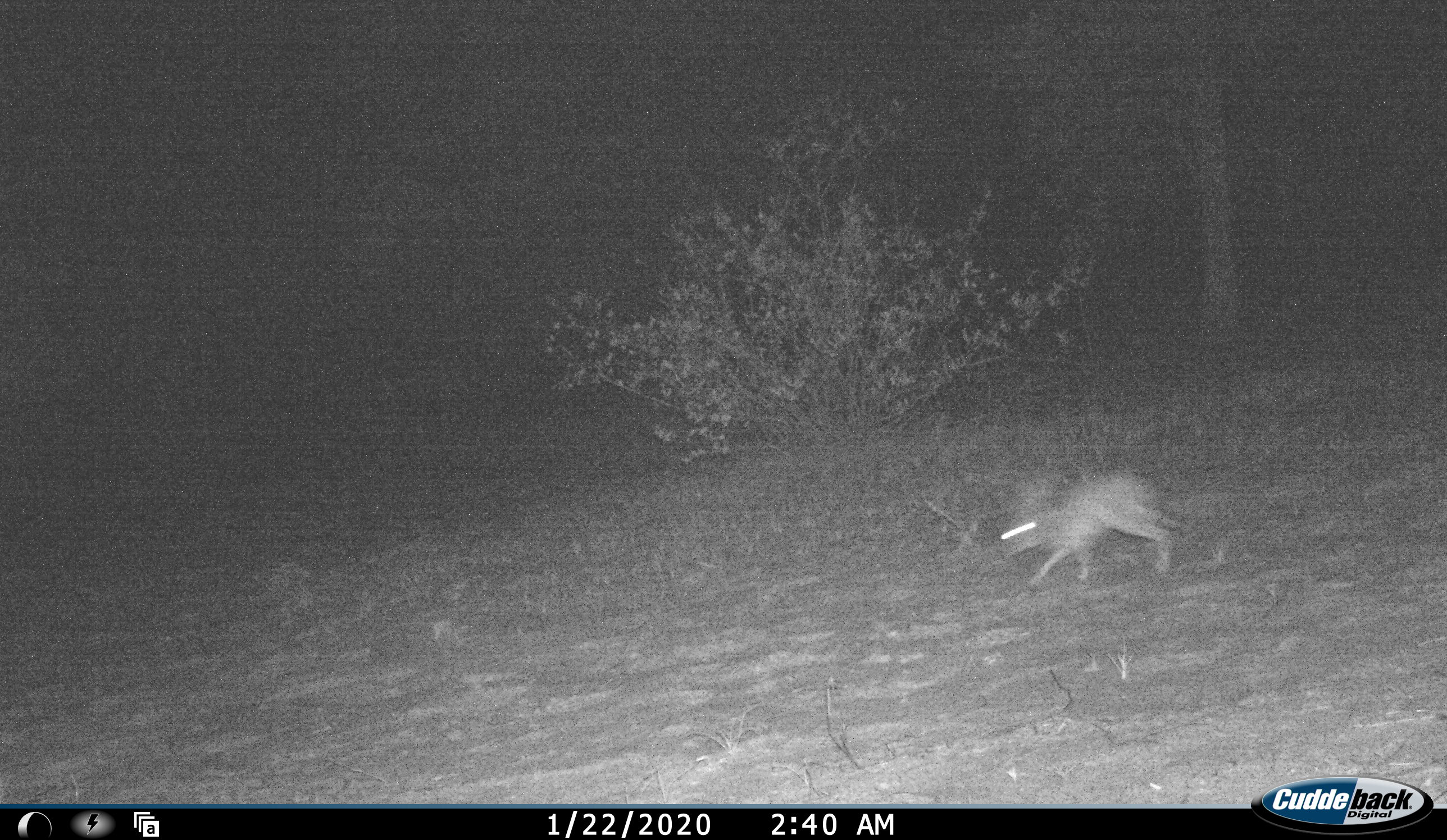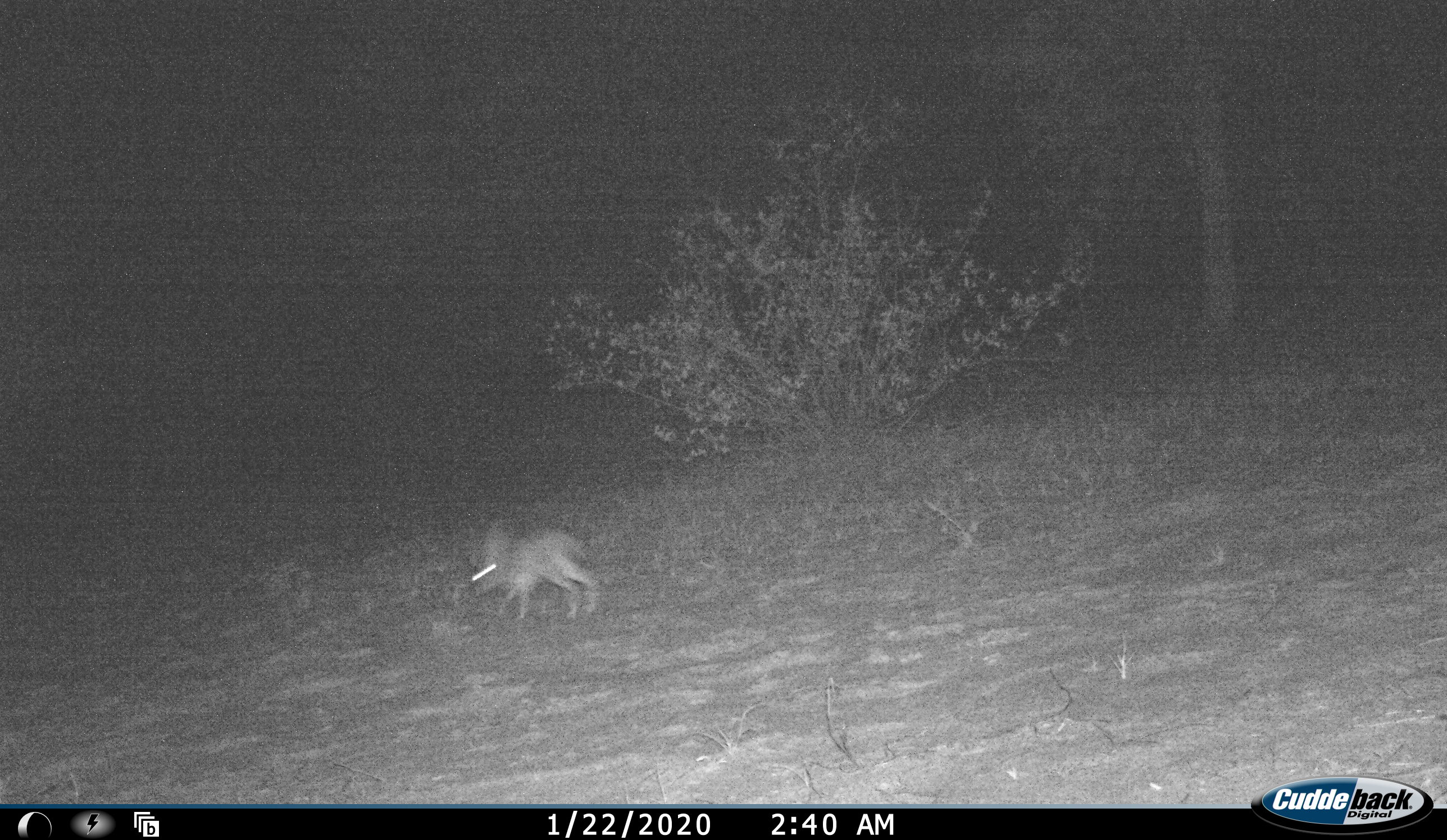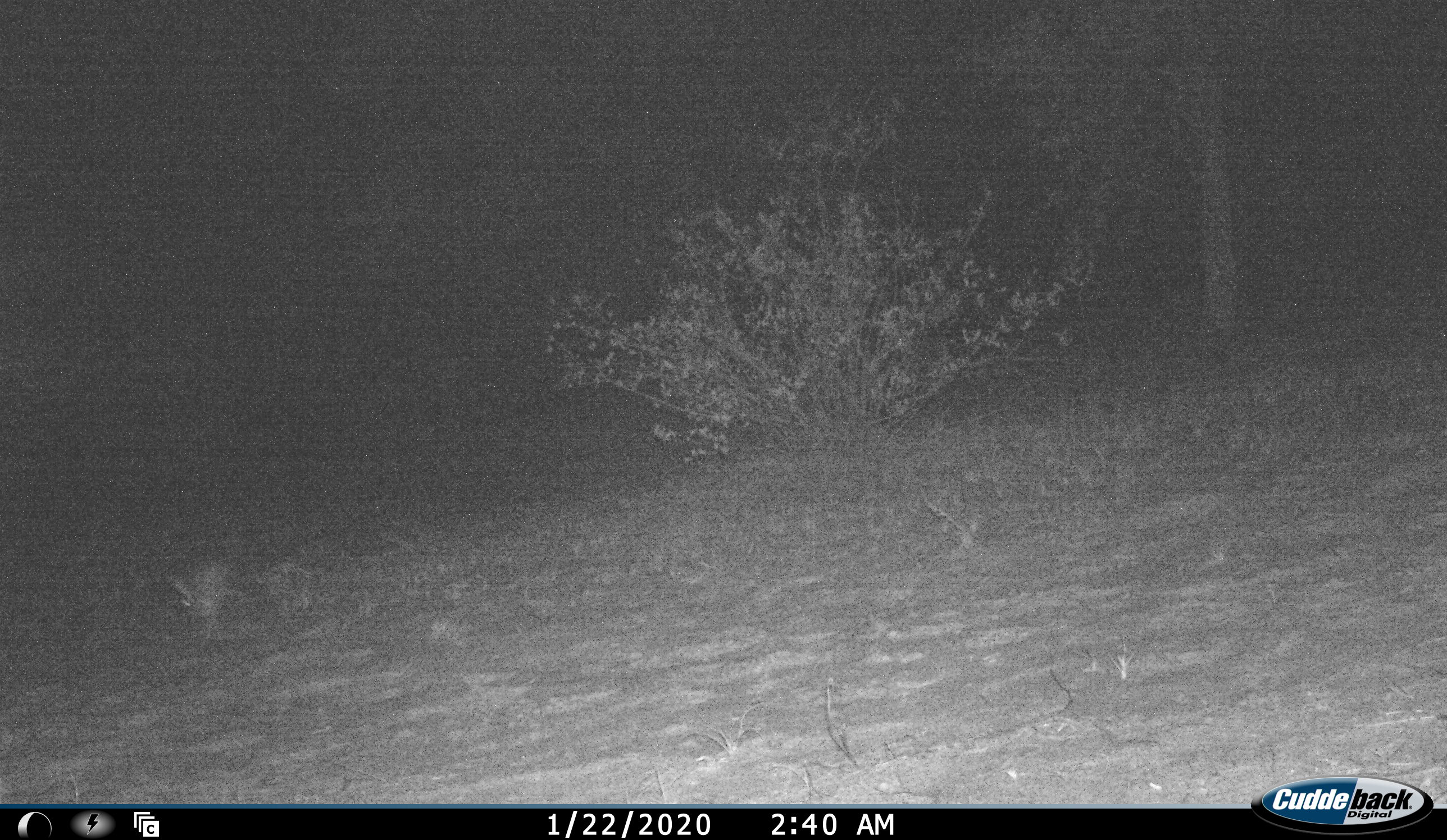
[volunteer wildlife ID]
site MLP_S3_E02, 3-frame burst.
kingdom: Animalia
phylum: Chordata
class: Mammalia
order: Lagomorpha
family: Leporidae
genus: Lepus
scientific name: Lepus capensis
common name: cape hare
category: harecape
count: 1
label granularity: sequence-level